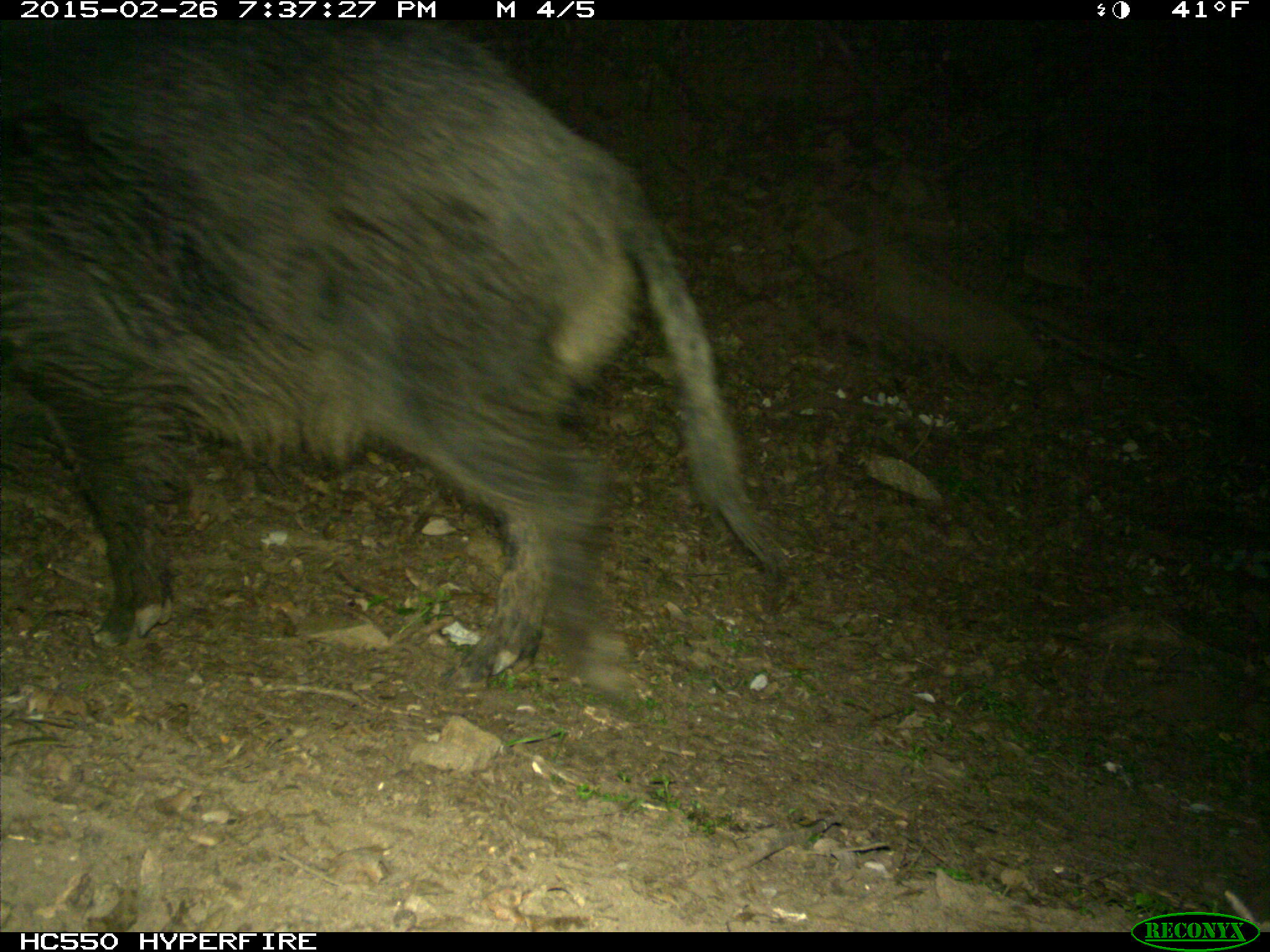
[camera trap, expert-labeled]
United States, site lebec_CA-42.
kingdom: Animalia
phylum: Chordata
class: Mammalia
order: Artiodactyla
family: Suidae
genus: Sus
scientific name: Sus scrofa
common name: wild boar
Sus scrofa (wild boar).